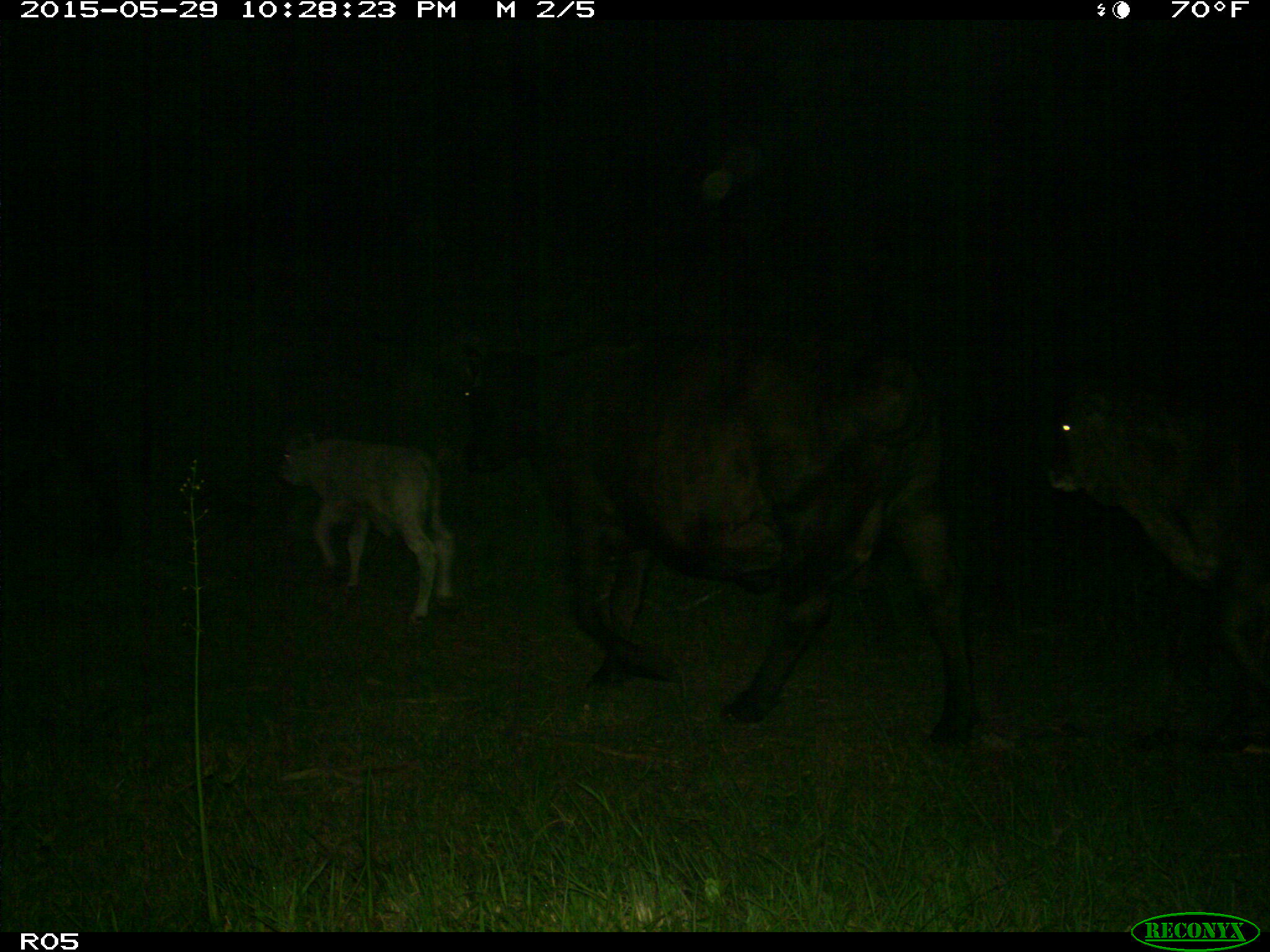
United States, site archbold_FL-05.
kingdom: Animalia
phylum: Chordata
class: Mammalia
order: Artiodactyla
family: Bovidae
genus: Bos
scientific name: Bos taurus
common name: domestic cow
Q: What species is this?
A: Bos taurus (domestic cow).